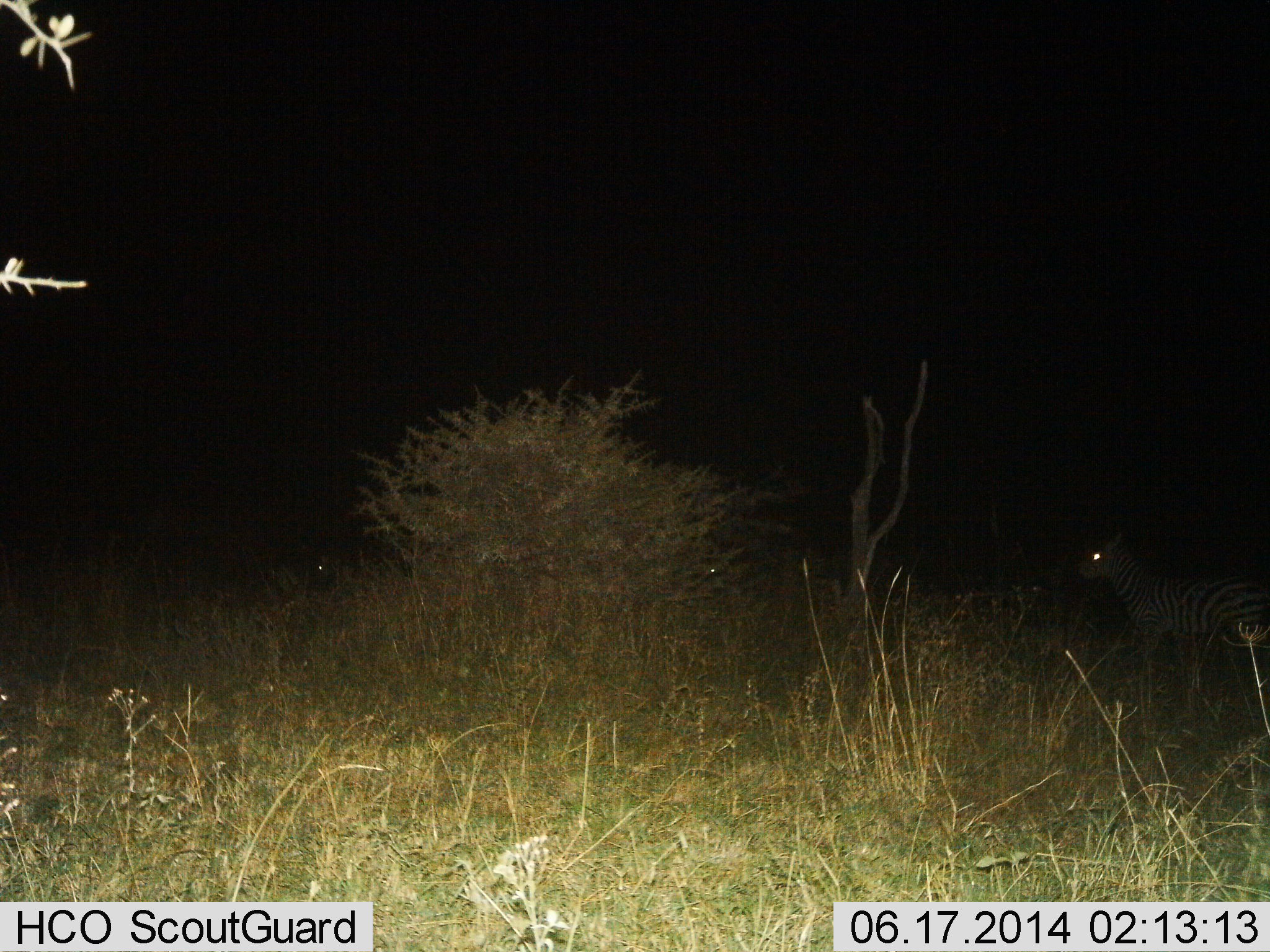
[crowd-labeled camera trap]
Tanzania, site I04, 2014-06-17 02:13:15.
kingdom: Animalia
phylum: Chordata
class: Mammalia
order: Perissodactyla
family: Equidae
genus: Equus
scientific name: Equus quagga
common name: plains zebra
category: zebra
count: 1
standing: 70%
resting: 2%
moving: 32%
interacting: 0%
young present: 5%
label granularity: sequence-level